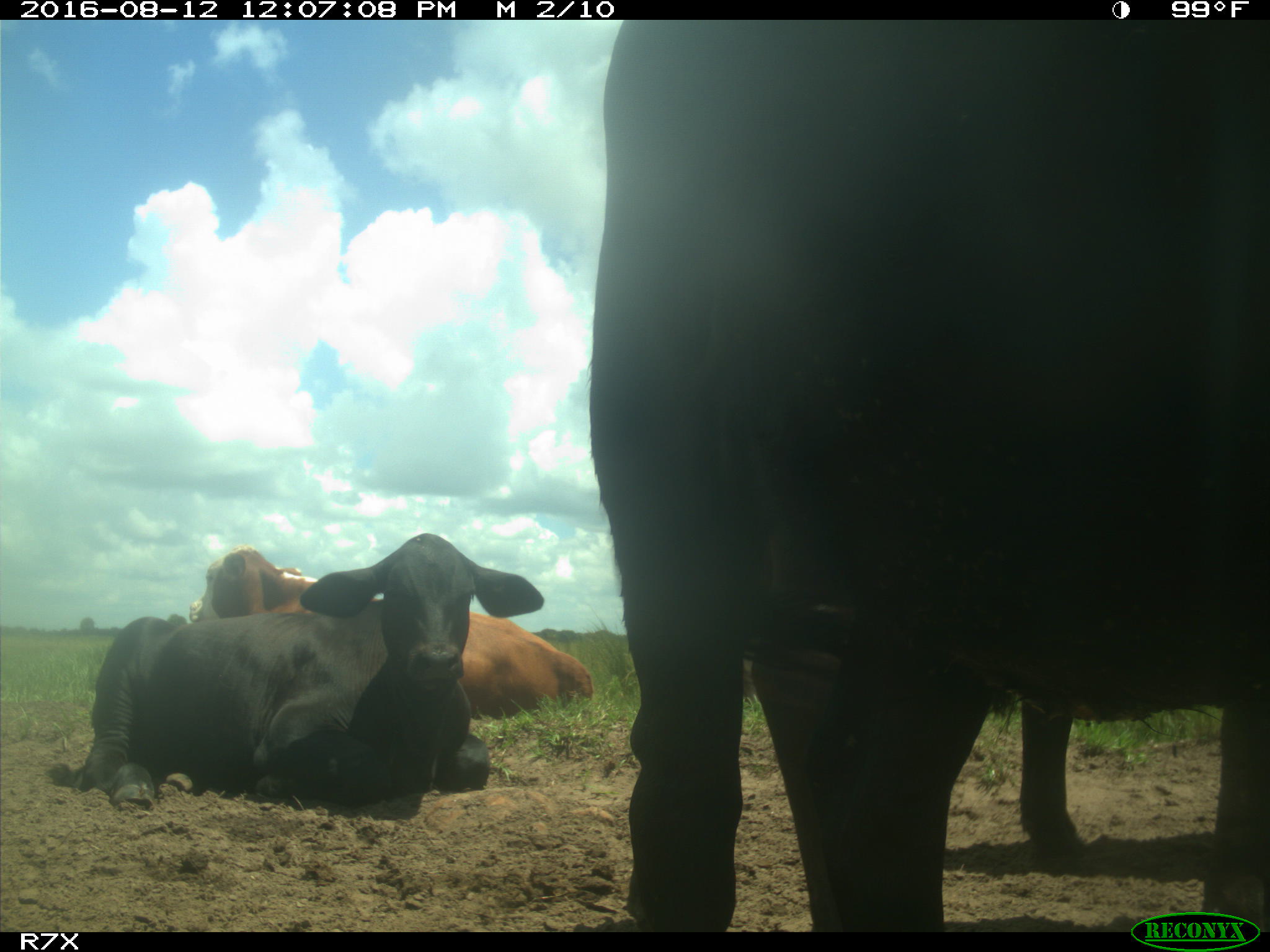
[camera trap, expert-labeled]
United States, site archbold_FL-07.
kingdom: Animalia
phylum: Chordata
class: Mammalia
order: Artiodactyla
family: Bovidae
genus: Bos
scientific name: Bos taurus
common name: domestic cow